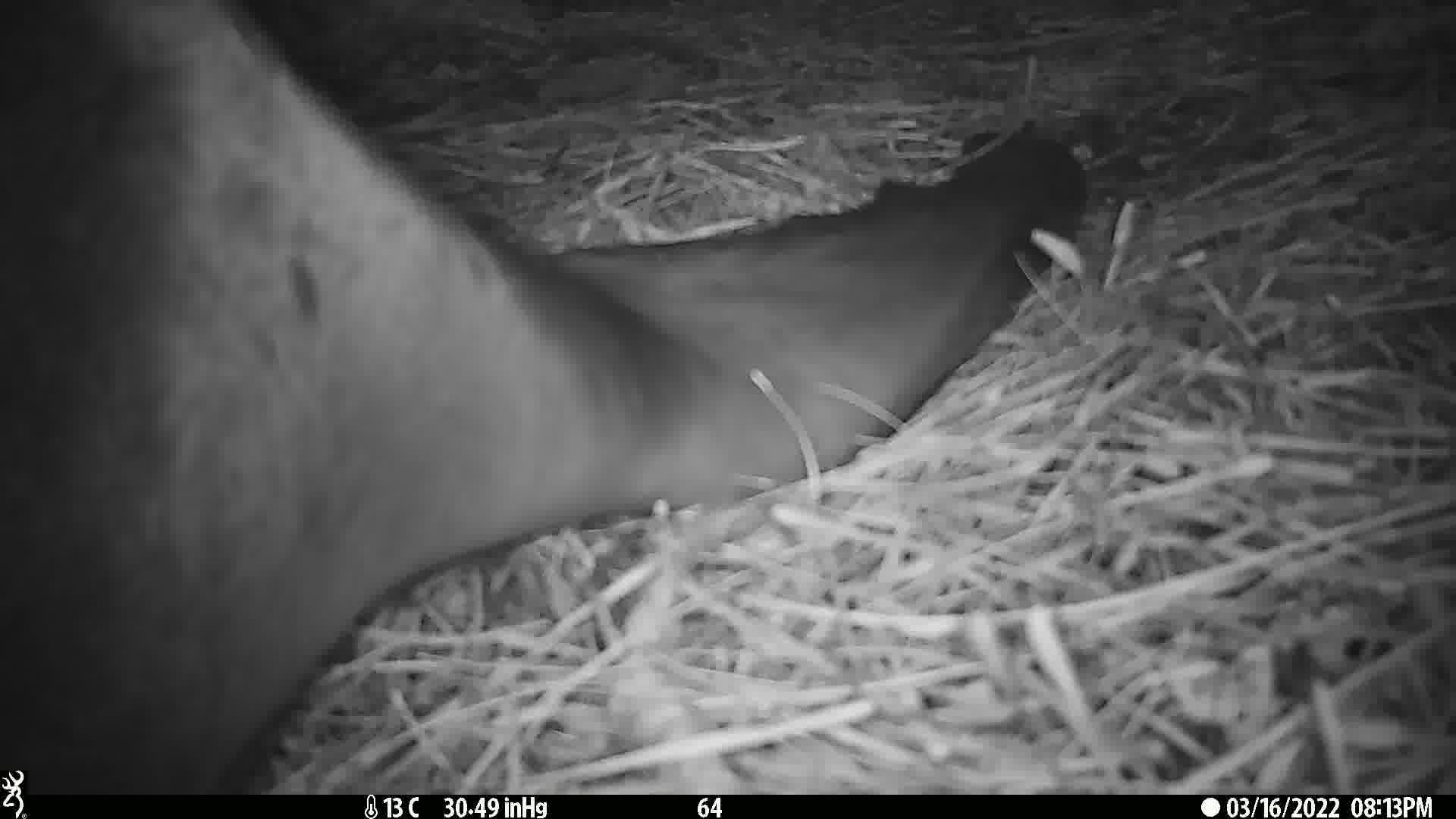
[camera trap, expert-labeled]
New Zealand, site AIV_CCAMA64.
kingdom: Animalia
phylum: Chordata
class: Mammalia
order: Carnivora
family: Otariidae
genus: Phocarctos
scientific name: Phocarctos hookeri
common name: new zealand sea lion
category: sealion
Sealion (new zealand sea lion) (Phocarctos hookeri).